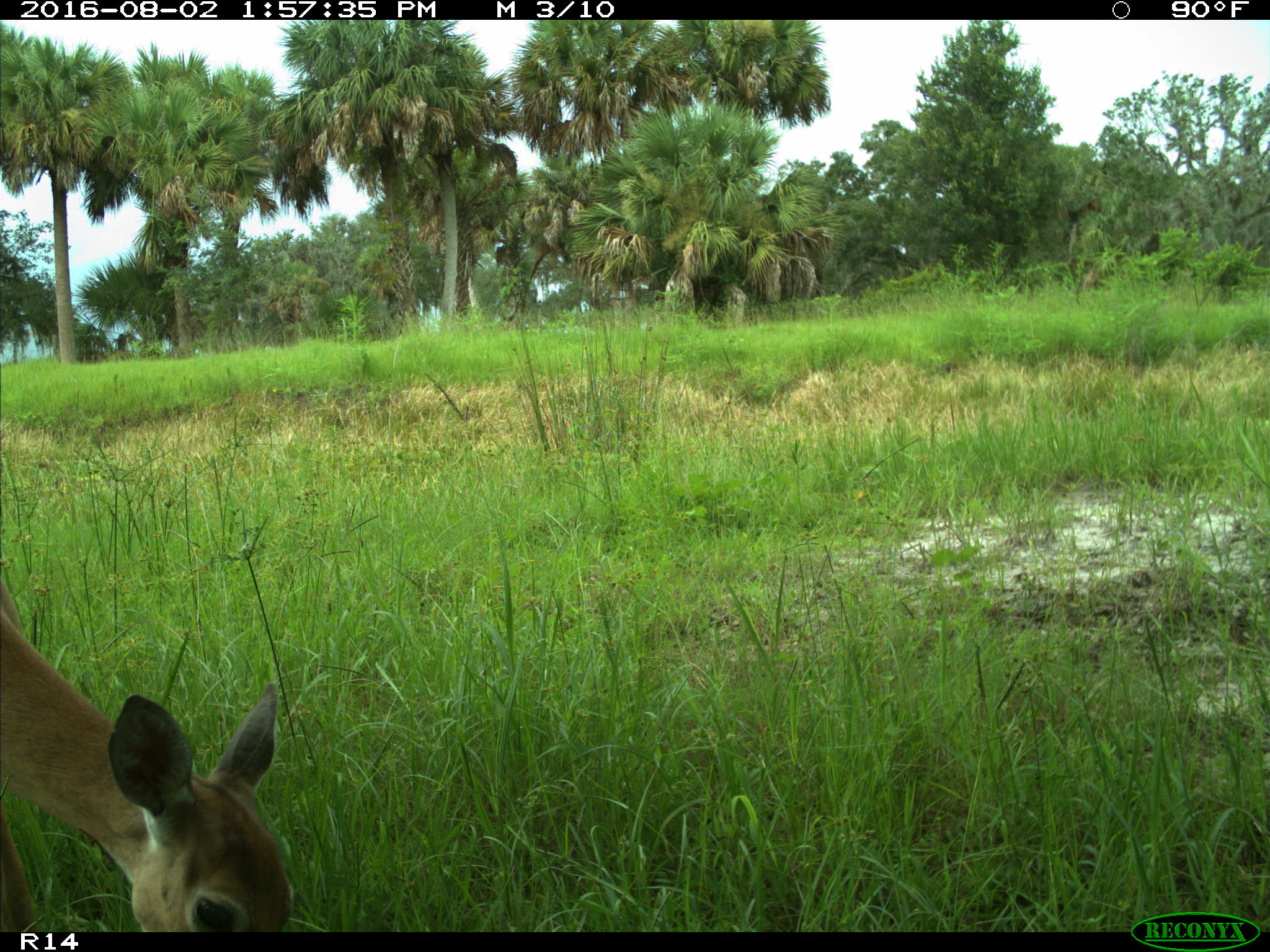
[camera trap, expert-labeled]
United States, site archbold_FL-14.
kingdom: Animalia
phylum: Chordata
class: Mammalia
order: Artiodactyla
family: Cervidae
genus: Odocoileus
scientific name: Odocoileus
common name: deer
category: unidentified deer